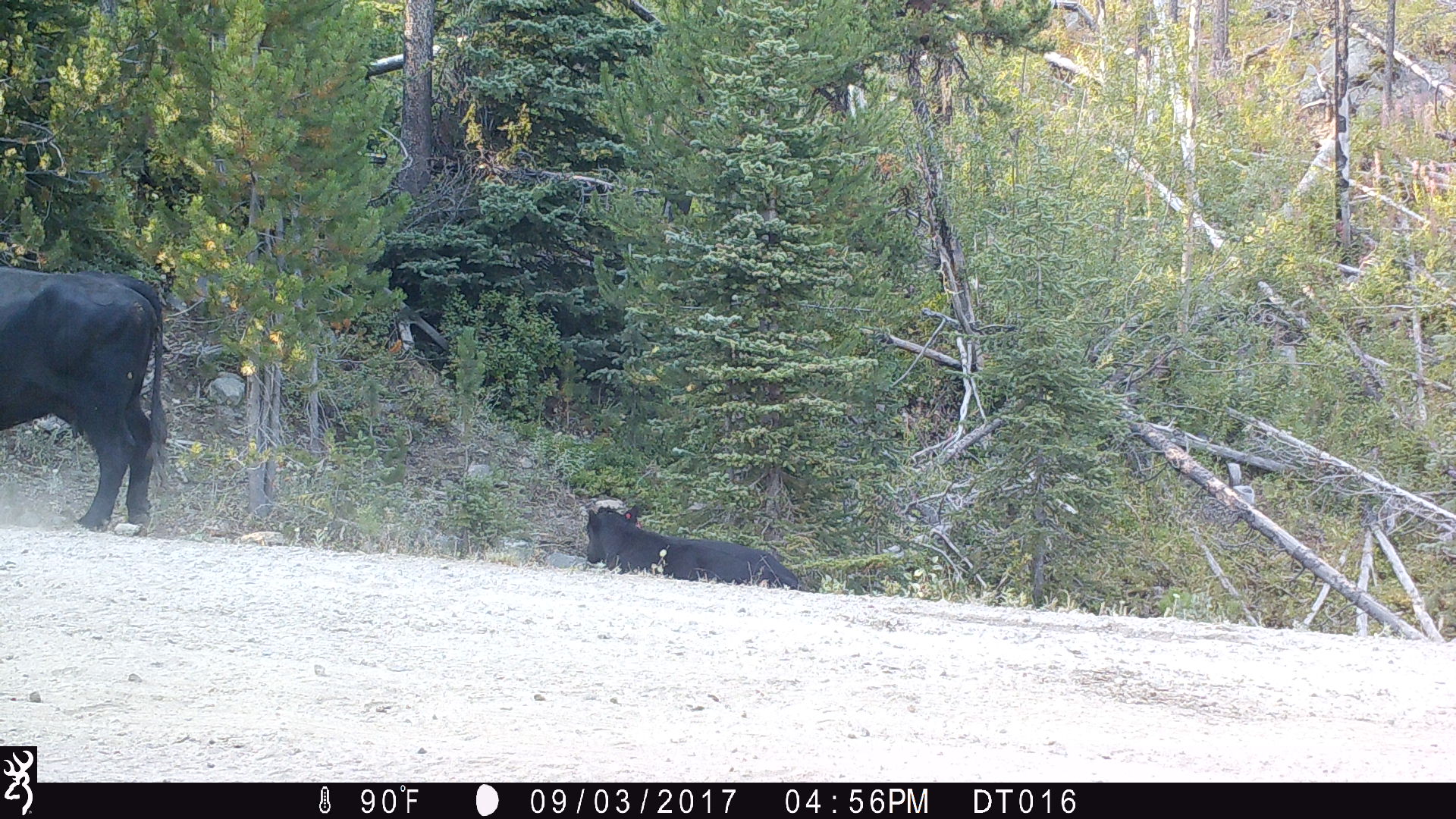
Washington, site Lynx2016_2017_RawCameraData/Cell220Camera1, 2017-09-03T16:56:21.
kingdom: Animalia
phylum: Chordata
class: Mammalia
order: Artiodactyla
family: Bovidae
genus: Bos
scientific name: Bos taurus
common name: domestic cattle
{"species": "domestic cattle (Bos taurus)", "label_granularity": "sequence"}